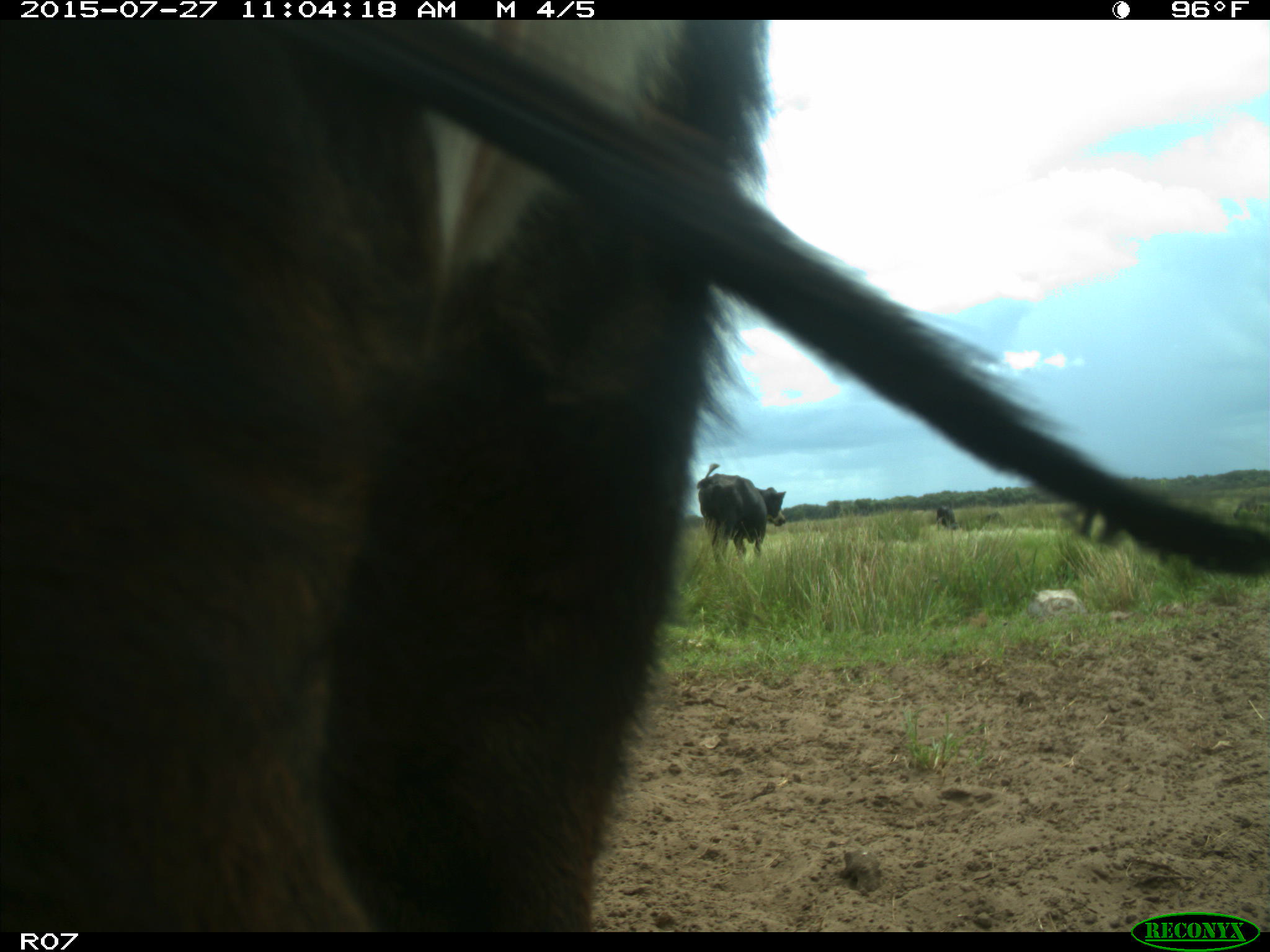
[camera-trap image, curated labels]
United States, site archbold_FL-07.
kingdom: Animalia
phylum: Chordata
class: Mammalia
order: Artiodactyla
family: Bovidae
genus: Bos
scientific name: Bos taurus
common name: domestic cow